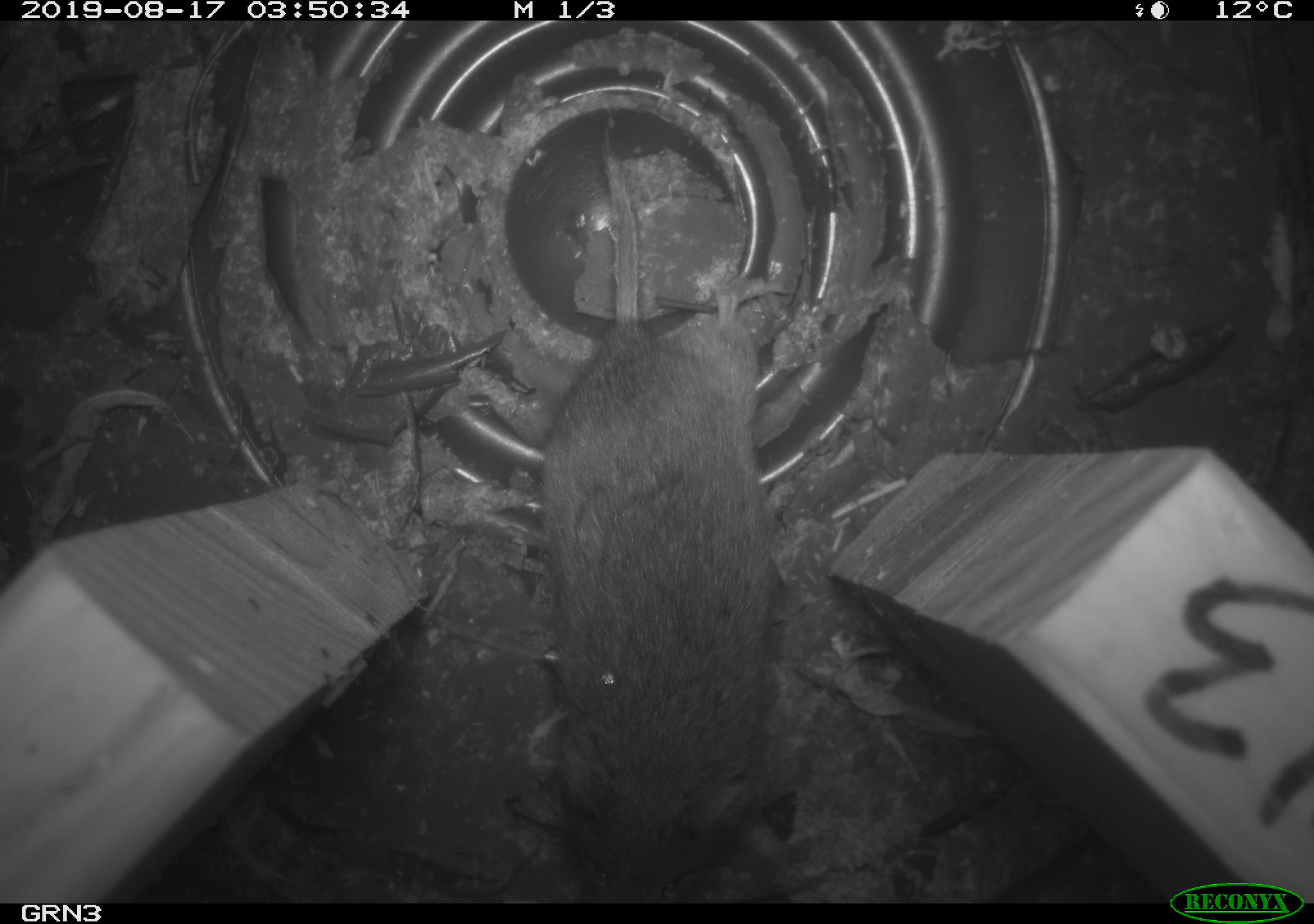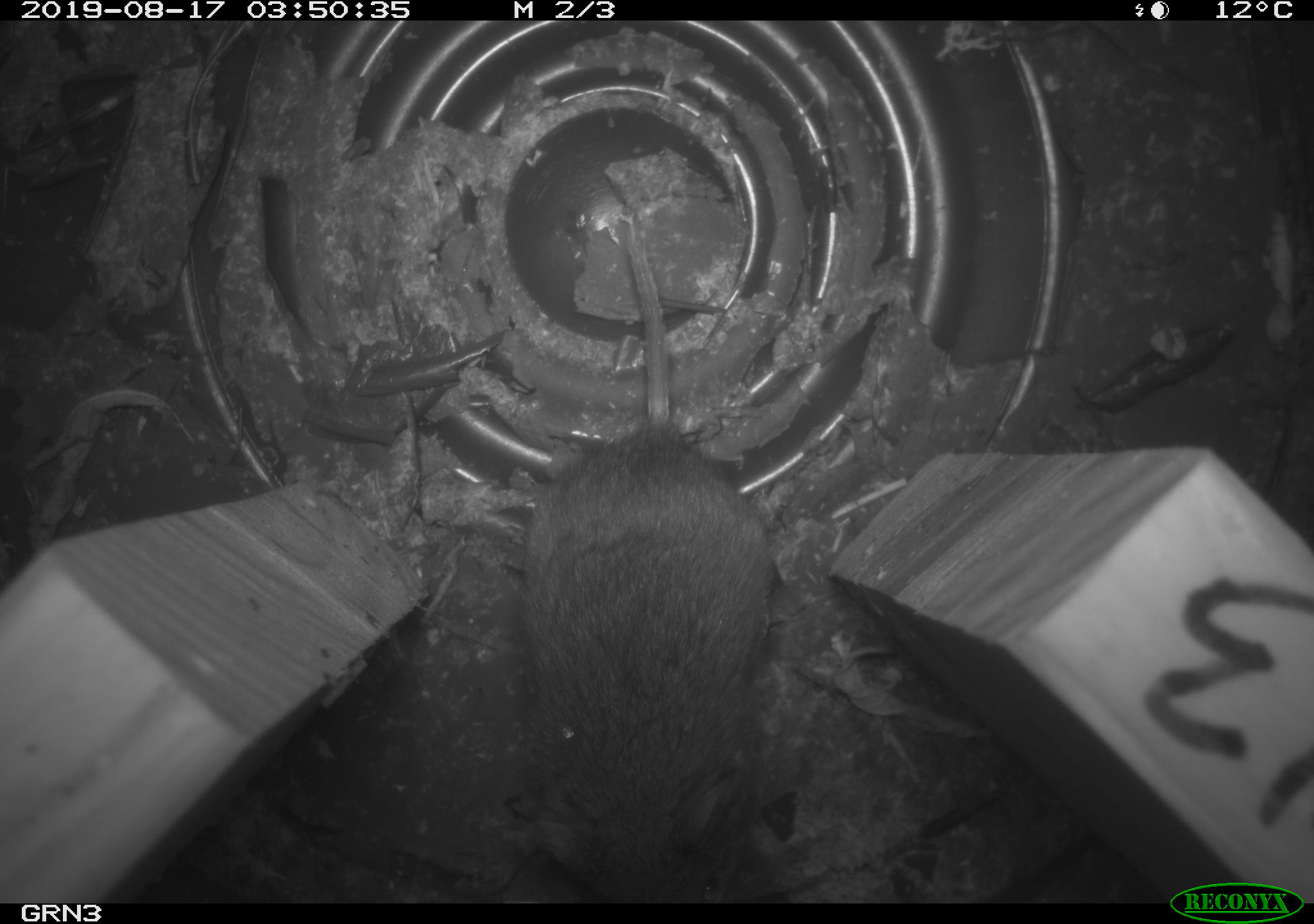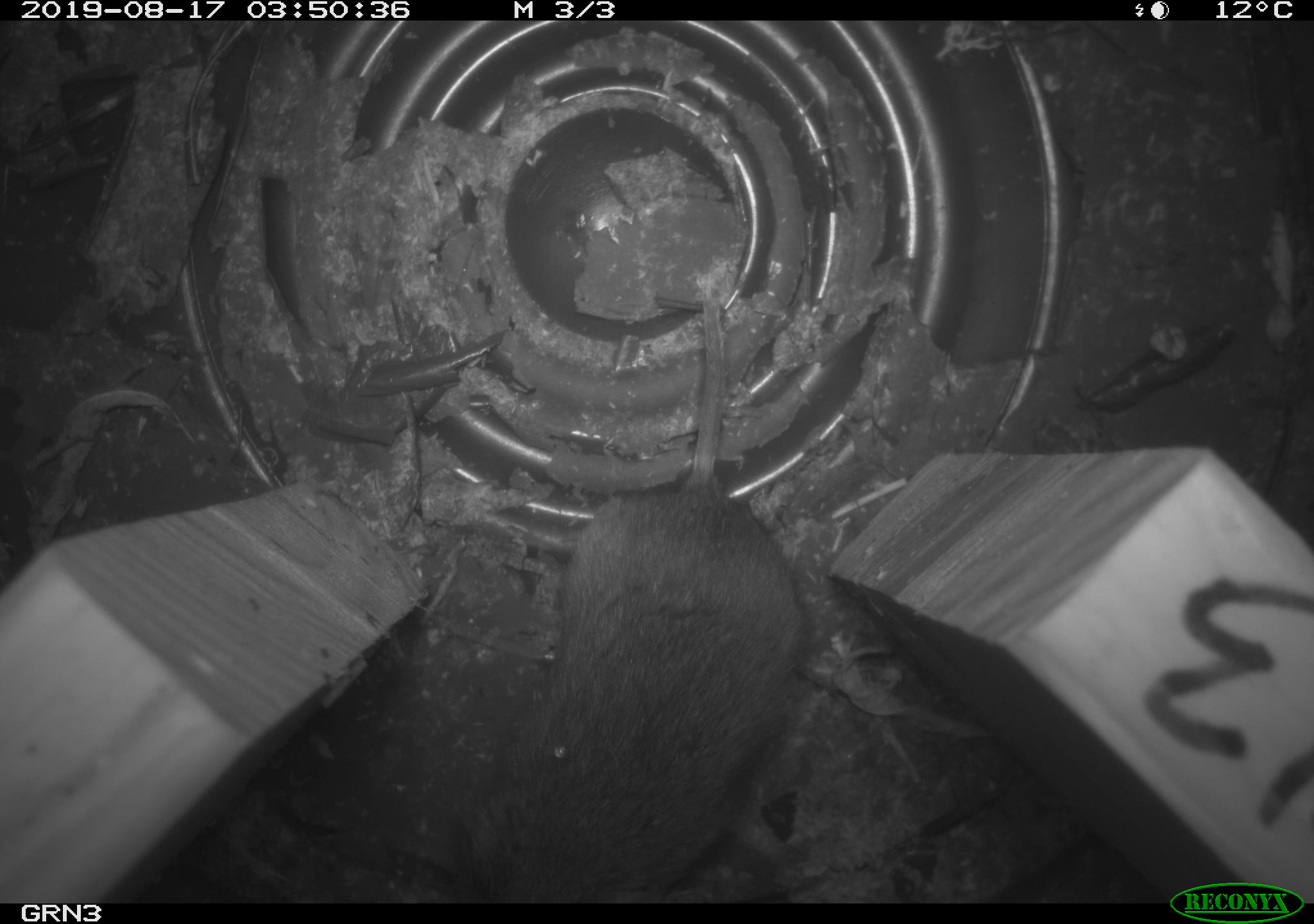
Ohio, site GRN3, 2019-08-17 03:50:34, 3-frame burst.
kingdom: Animalia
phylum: Chordata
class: Mammalia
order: Rodentia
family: Cricetidae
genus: Microtus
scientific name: Microtus pennsylvanicus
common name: meadow vole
Meadow vole (Microtus pennsylvanicus).